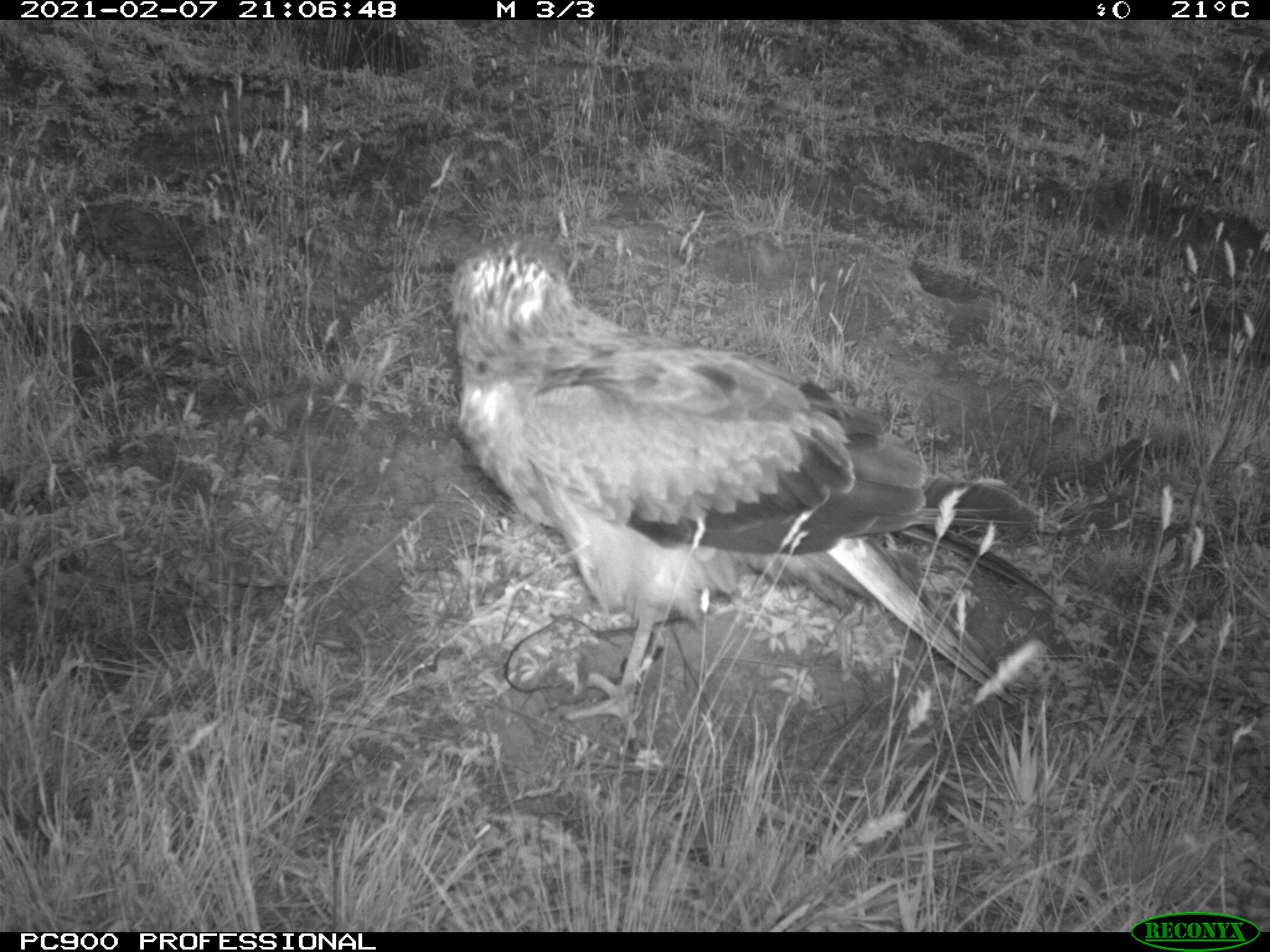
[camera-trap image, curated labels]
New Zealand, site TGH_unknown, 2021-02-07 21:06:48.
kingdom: Animalia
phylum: Chordata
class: Aves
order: Accipitriformes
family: Accipitridae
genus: Circus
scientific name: Circus approximans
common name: swamp harrier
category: harrier